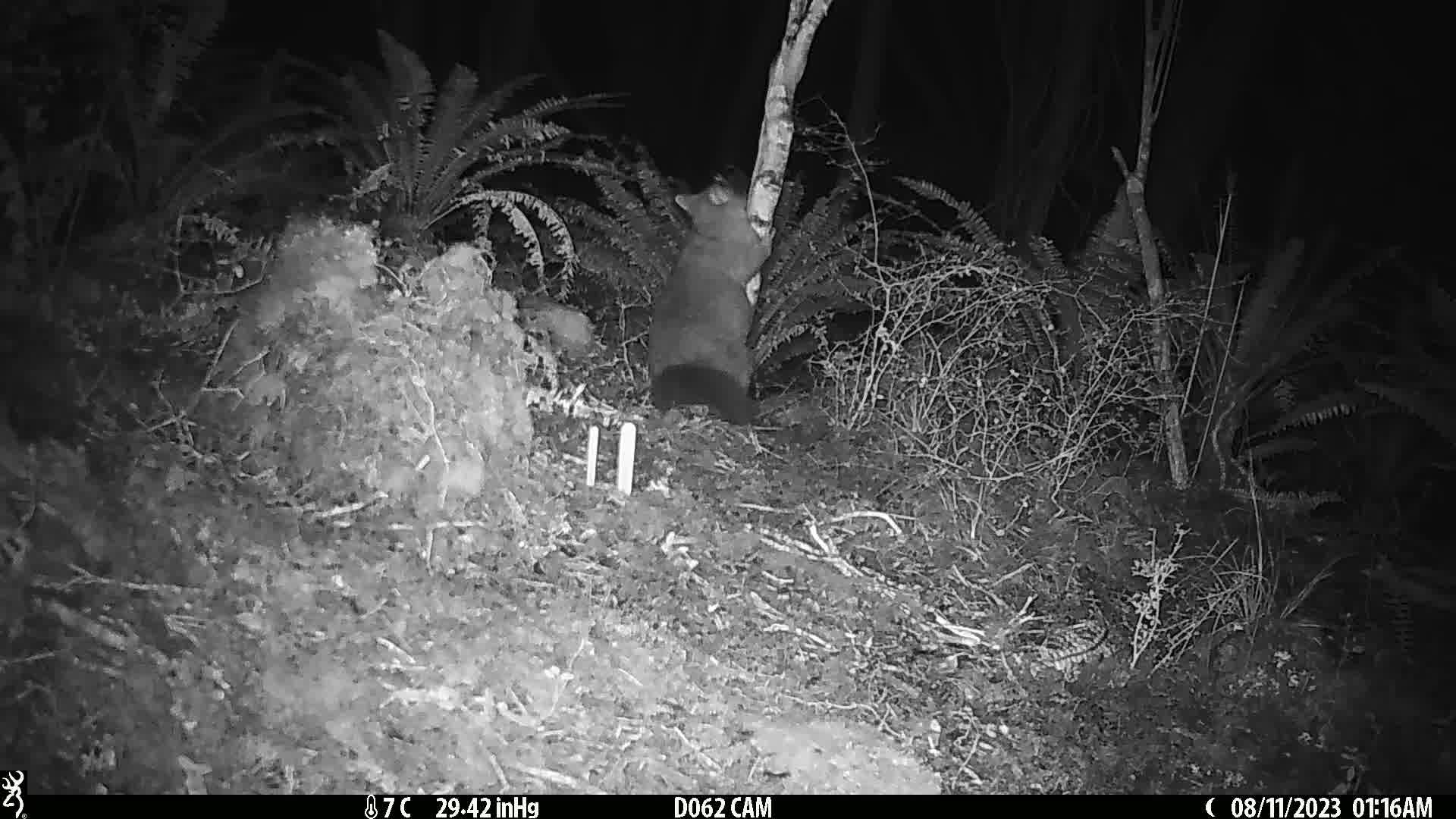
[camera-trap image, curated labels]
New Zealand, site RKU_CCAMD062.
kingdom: Animalia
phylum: Chordata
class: Mammalia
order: Diprotodontia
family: Phalangeridae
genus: Trichosurus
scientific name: Trichosurus vulpecula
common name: common brushtail possum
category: possum